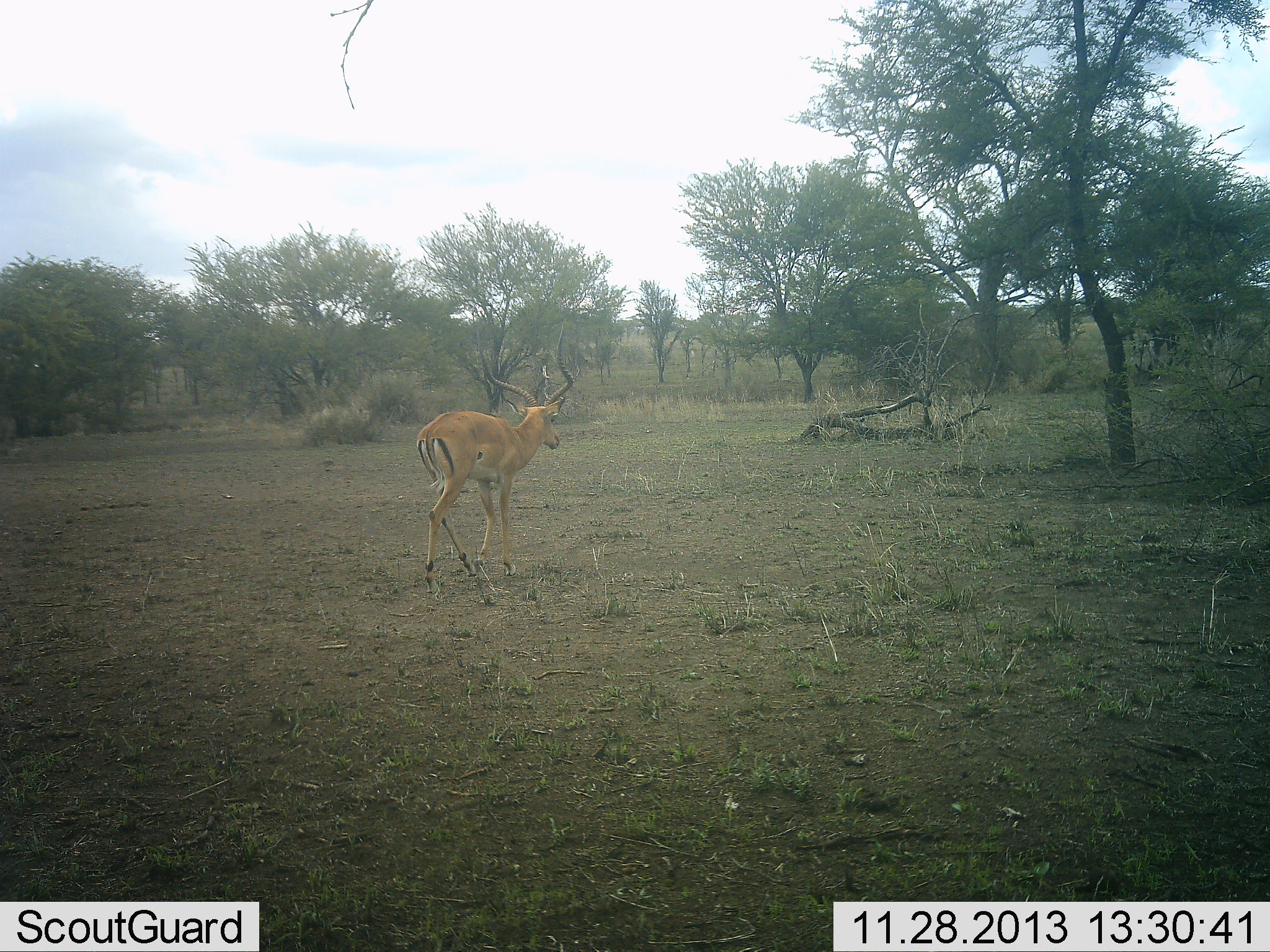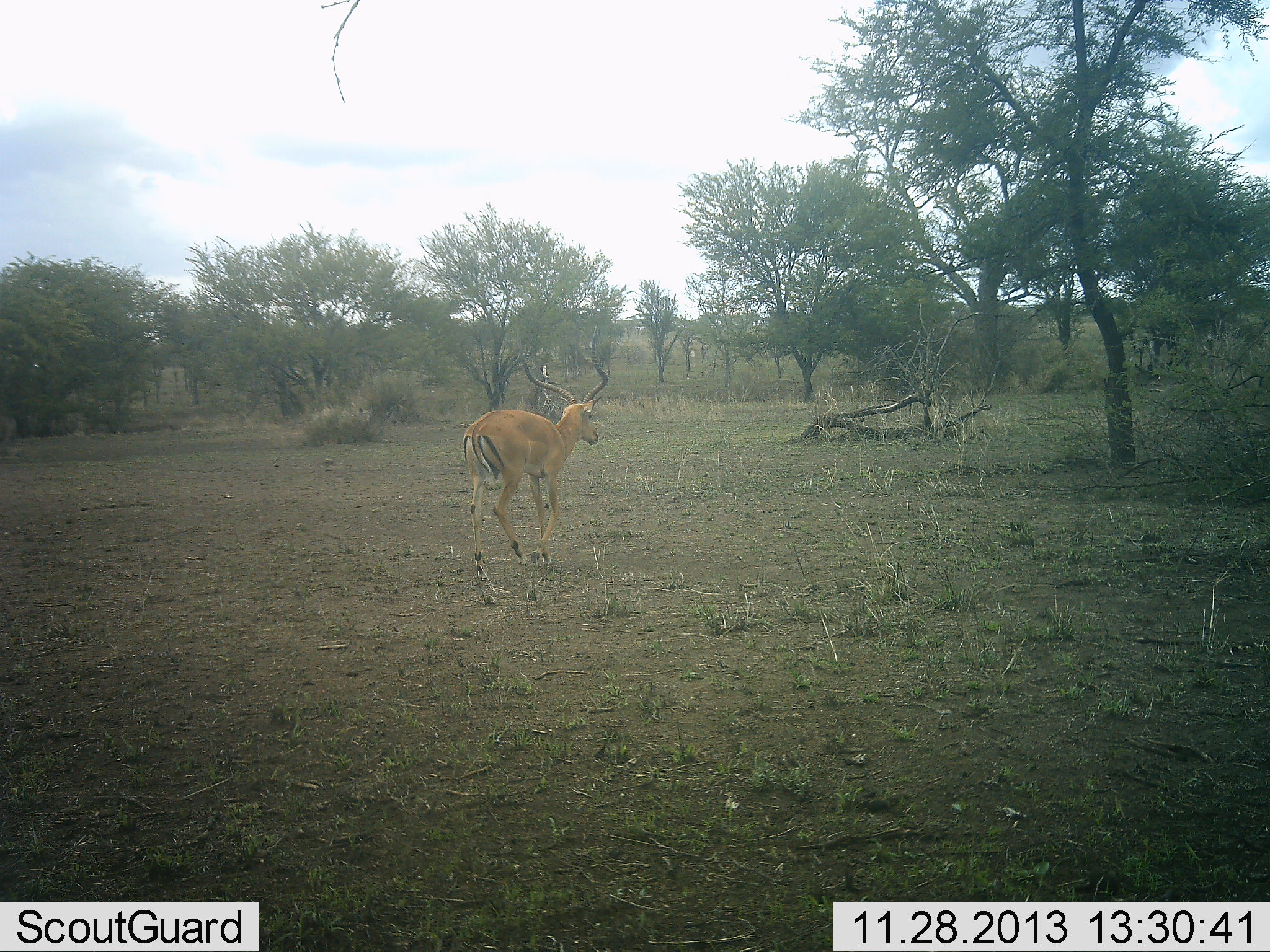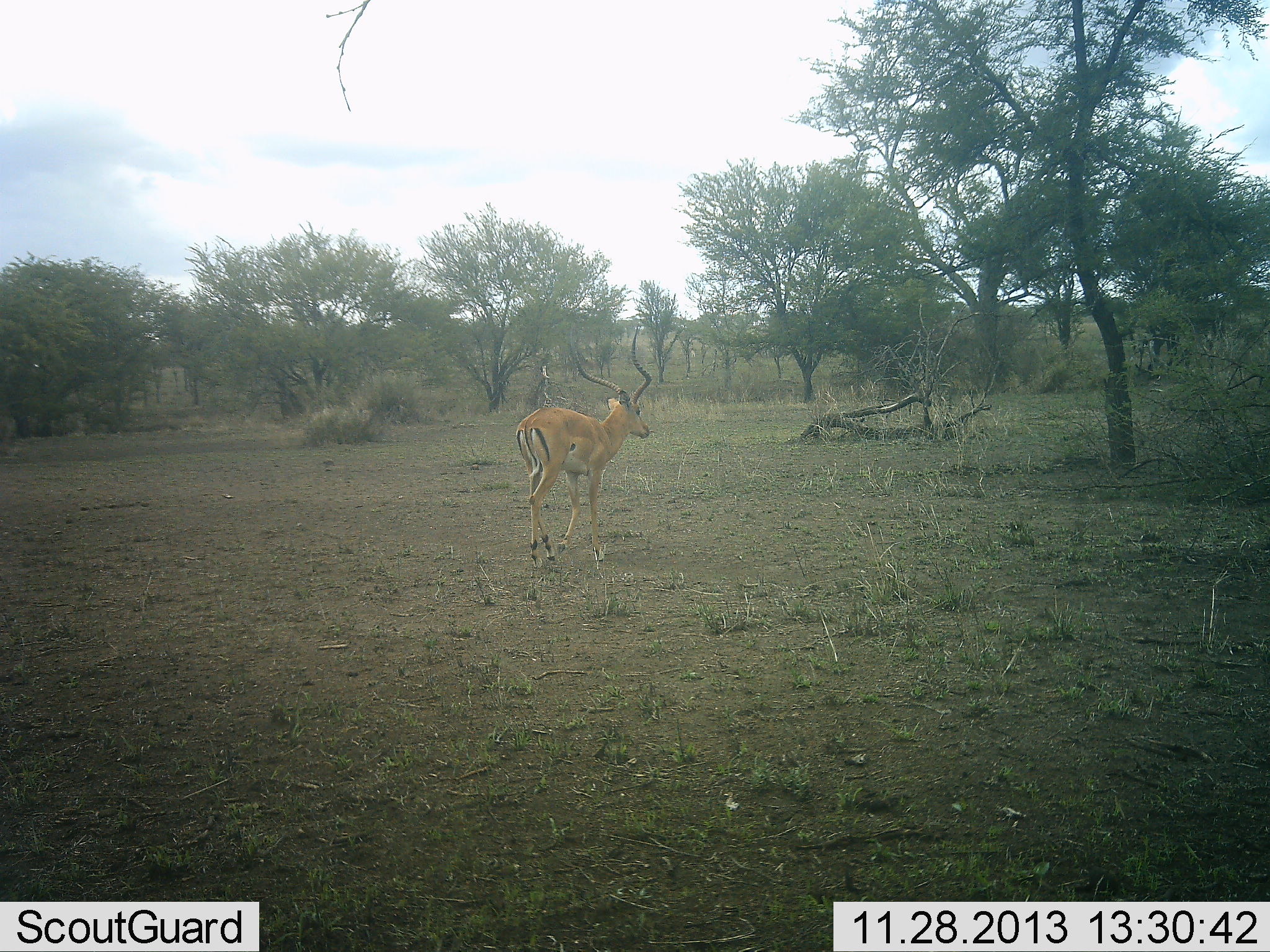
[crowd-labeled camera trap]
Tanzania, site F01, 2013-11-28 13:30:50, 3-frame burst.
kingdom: Animalia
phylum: Chordata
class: Mammalia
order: Artiodactyla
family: Bovidae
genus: Aepyceros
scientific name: Aepyceros melampus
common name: impala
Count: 1.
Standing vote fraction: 0%.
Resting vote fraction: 0%.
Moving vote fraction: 100%.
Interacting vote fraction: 0%.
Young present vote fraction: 0%.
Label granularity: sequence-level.